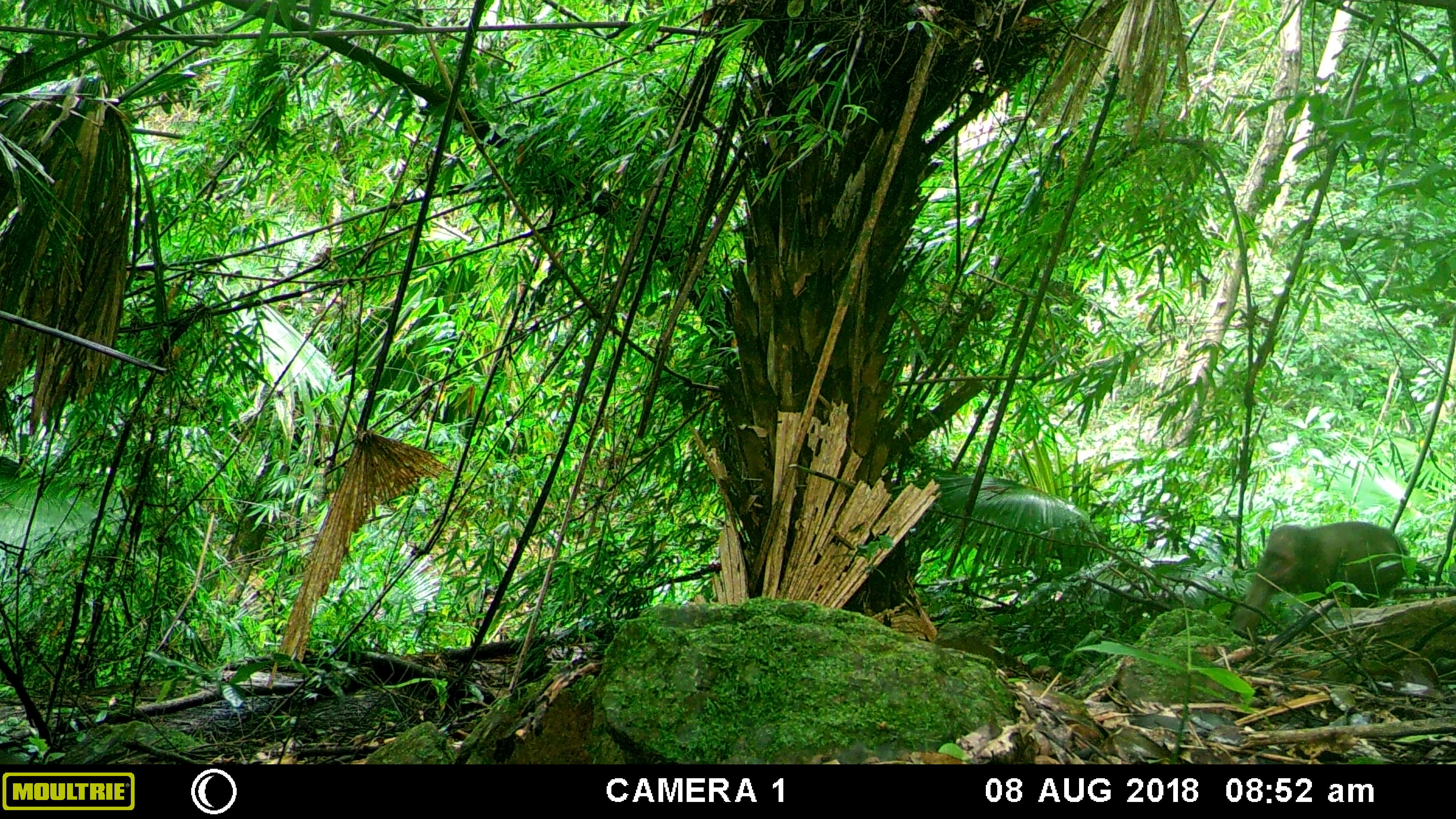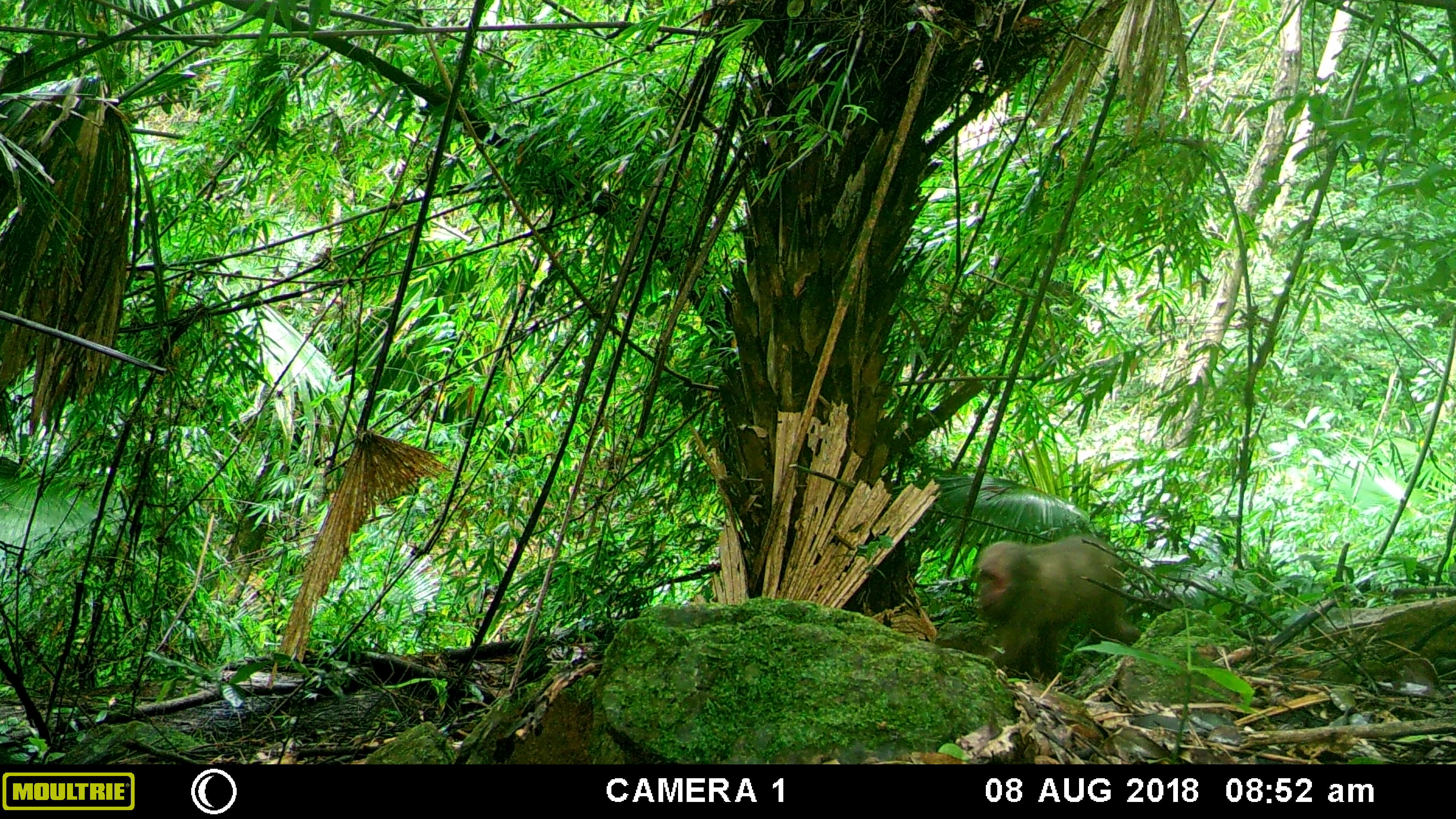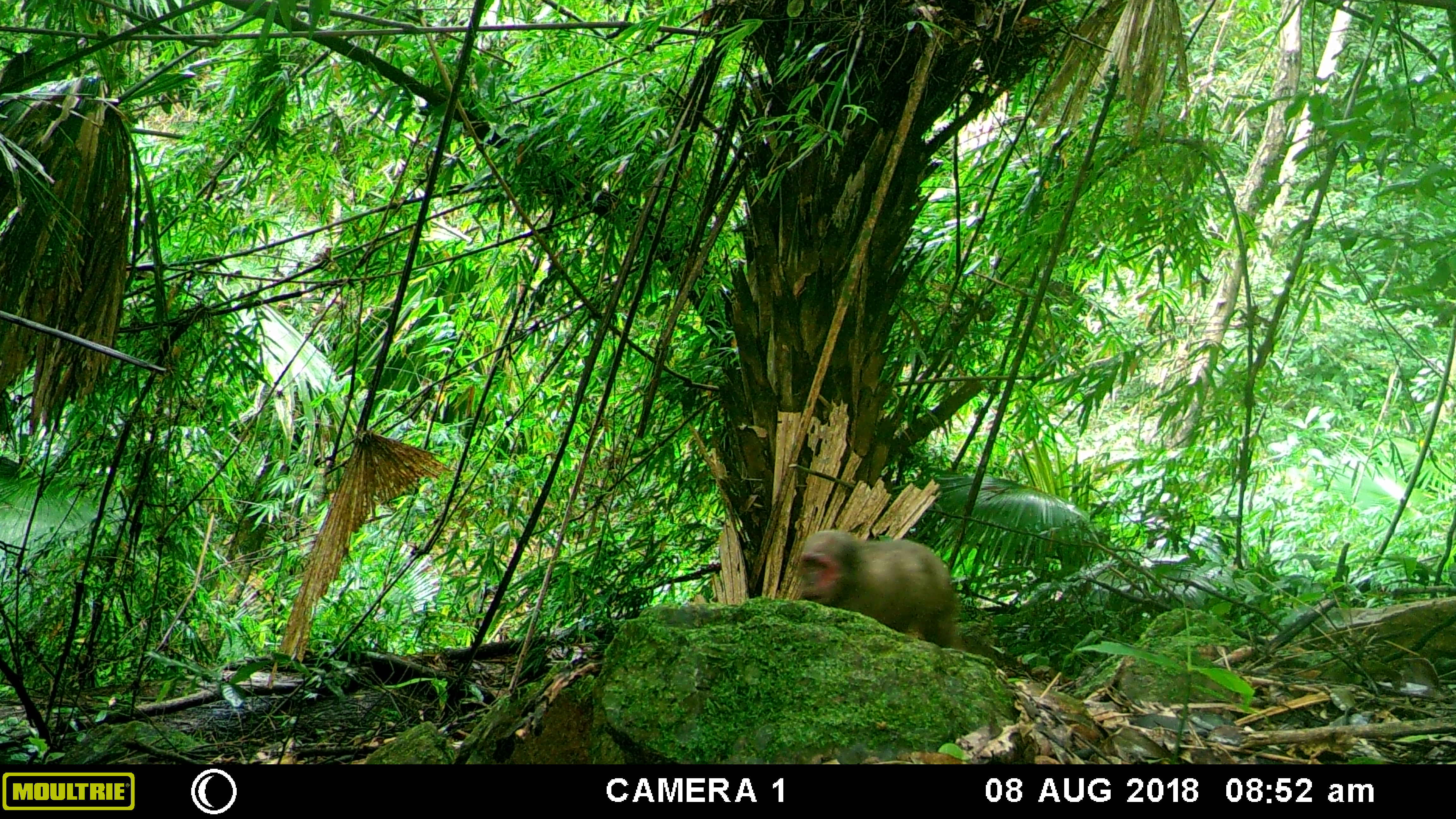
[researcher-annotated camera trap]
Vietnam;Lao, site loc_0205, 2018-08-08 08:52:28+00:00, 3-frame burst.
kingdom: Animalia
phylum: Chordata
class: Mammalia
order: Primates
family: Cercopithecidae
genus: Macaca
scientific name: Macaca arctoides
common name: stump-tailed macaque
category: stump tailed macaque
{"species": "stump tailed macaque (stump-tailed macaque) (Macaca arctoides)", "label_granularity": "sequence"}